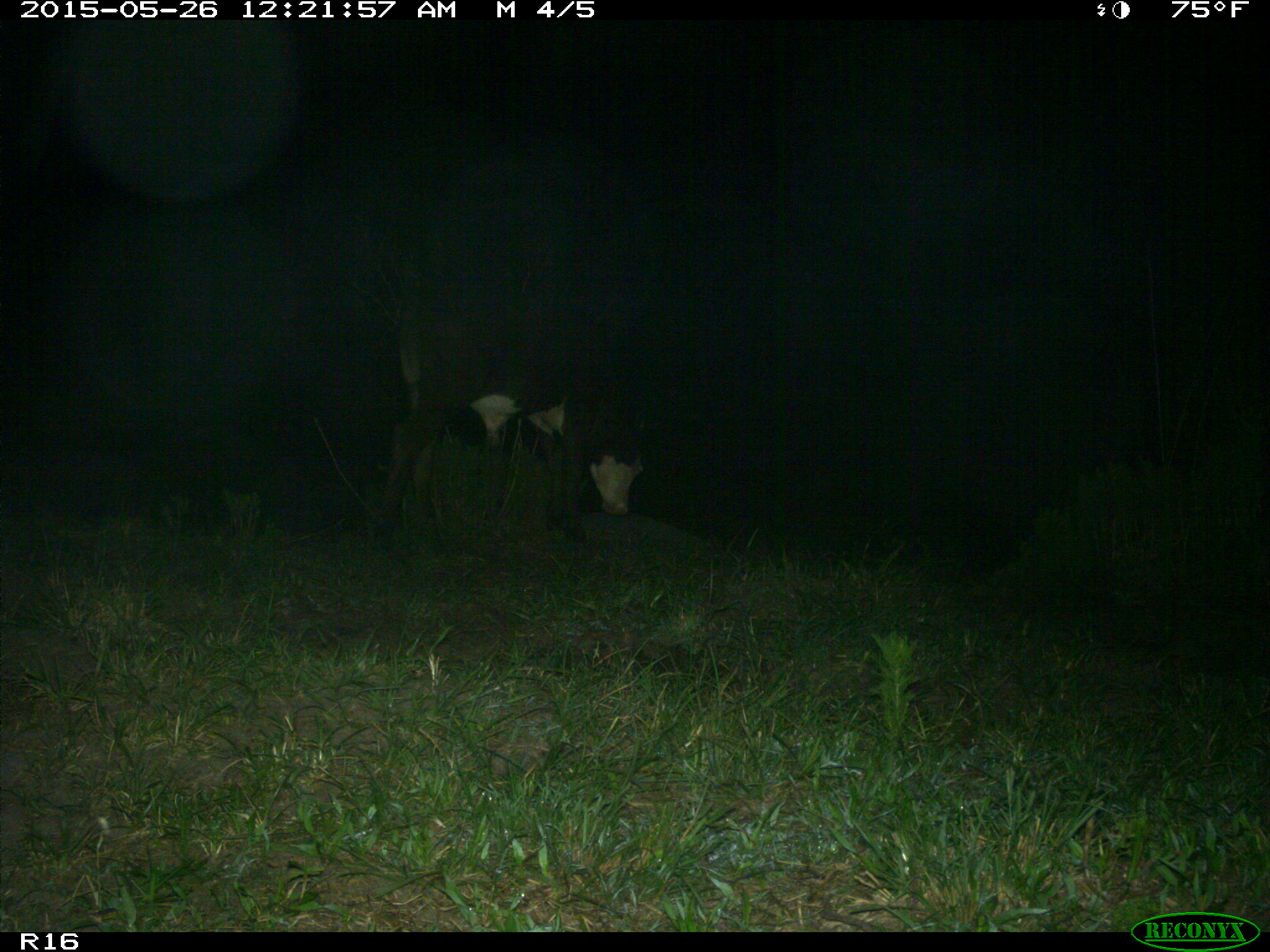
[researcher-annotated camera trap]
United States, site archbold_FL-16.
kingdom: Animalia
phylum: Chordata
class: Mammalia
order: Artiodactyla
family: Bovidae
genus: Bos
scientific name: Bos taurus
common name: domestic cow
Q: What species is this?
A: Bos taurus (domestic cow).